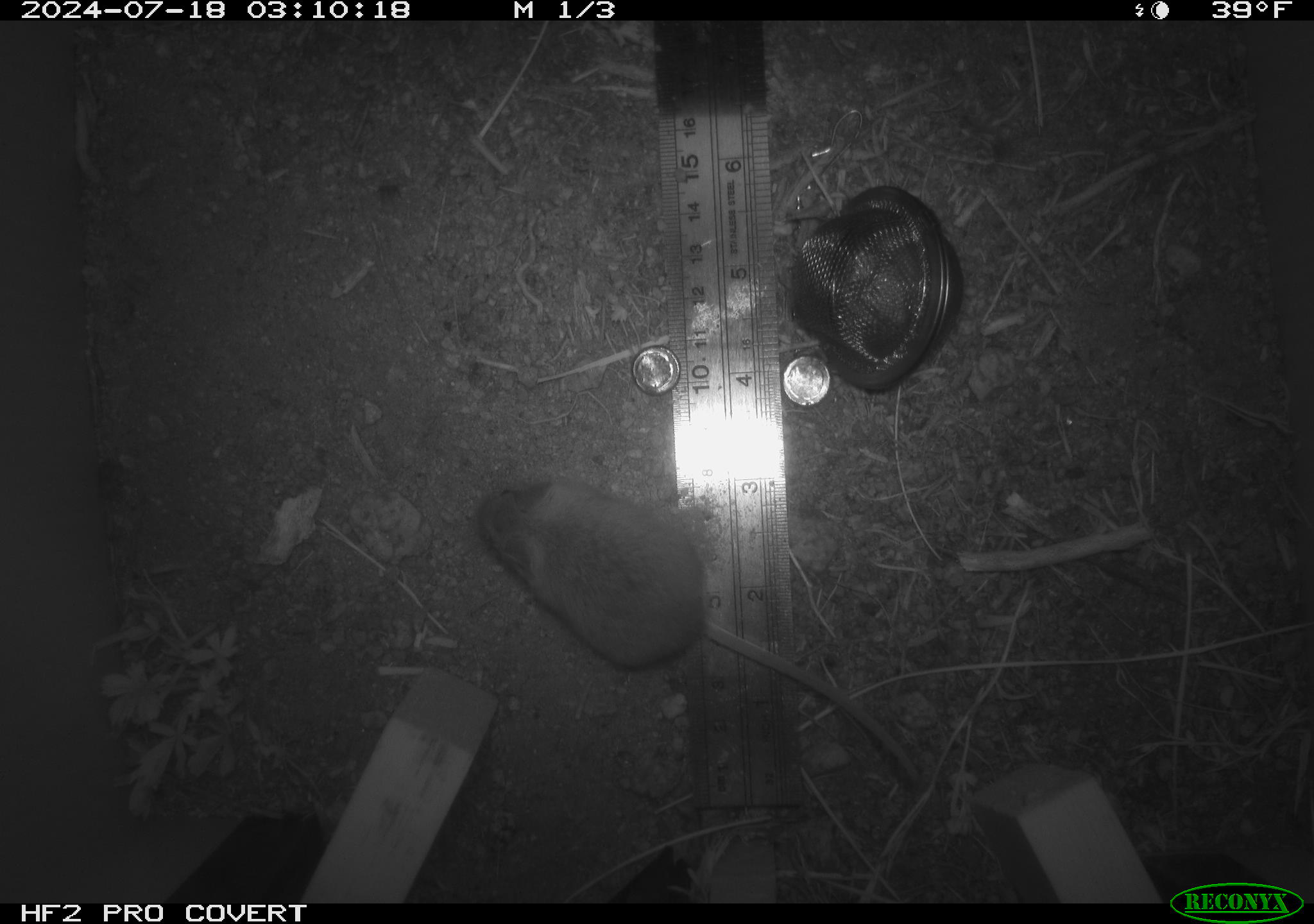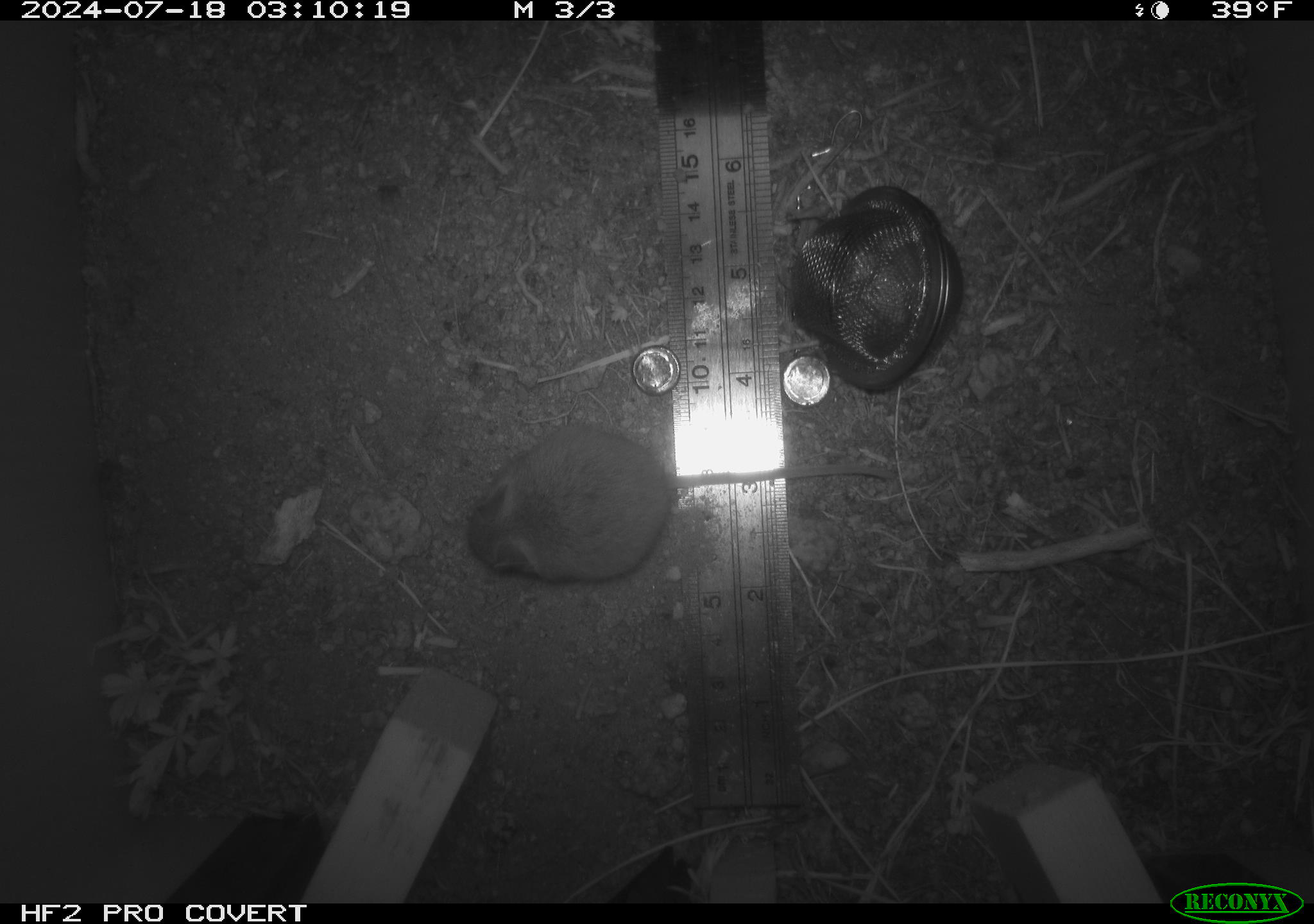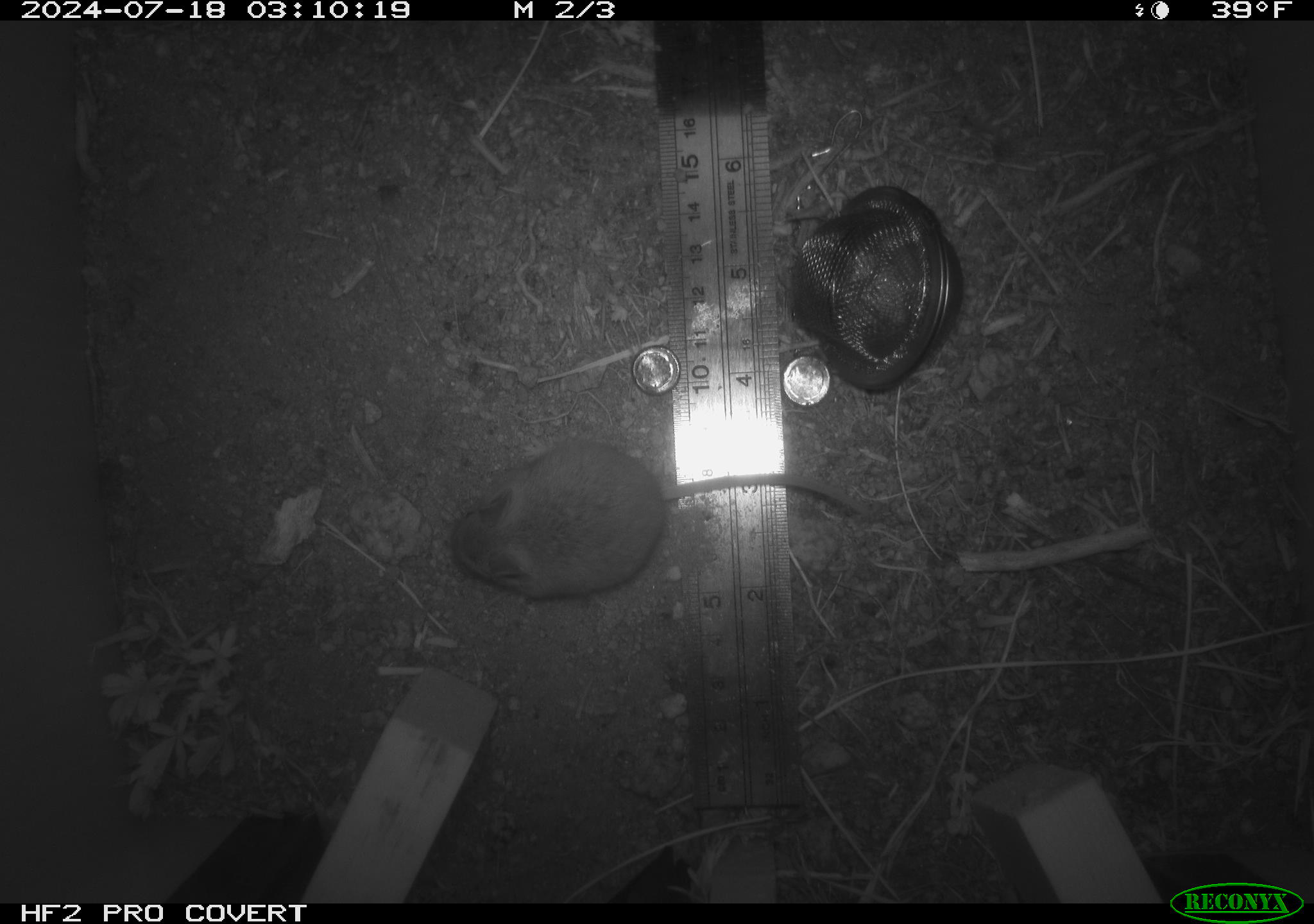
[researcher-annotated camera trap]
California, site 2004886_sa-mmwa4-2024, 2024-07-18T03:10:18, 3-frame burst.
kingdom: Animalia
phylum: Chordata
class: Mammalia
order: Rodentia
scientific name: Rodentia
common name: mouse species